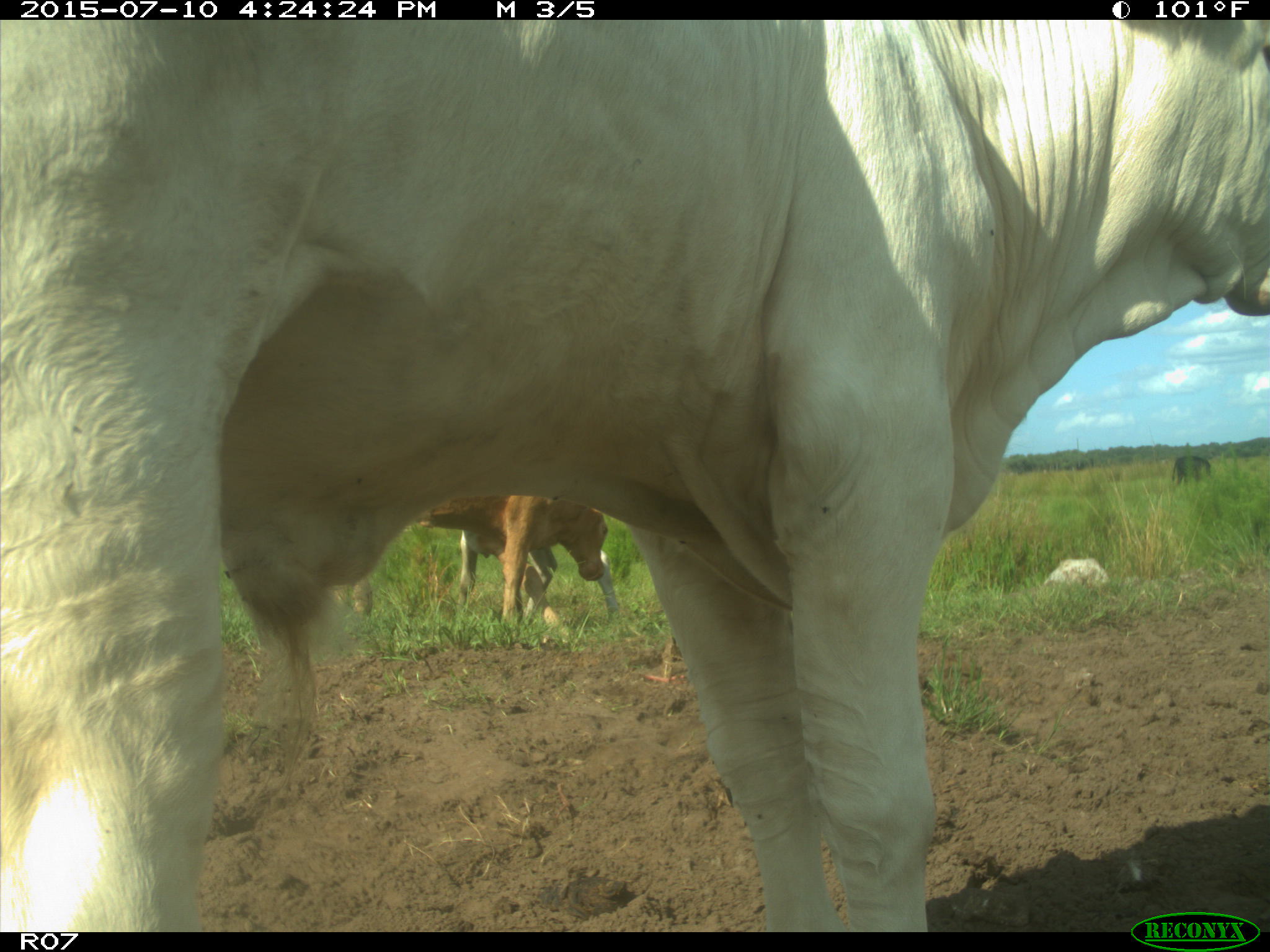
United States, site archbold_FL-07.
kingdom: Animalia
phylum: Chordata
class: Mammalia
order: Artiodactyla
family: Bovidae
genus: Bos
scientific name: Bos taurus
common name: domestic cow